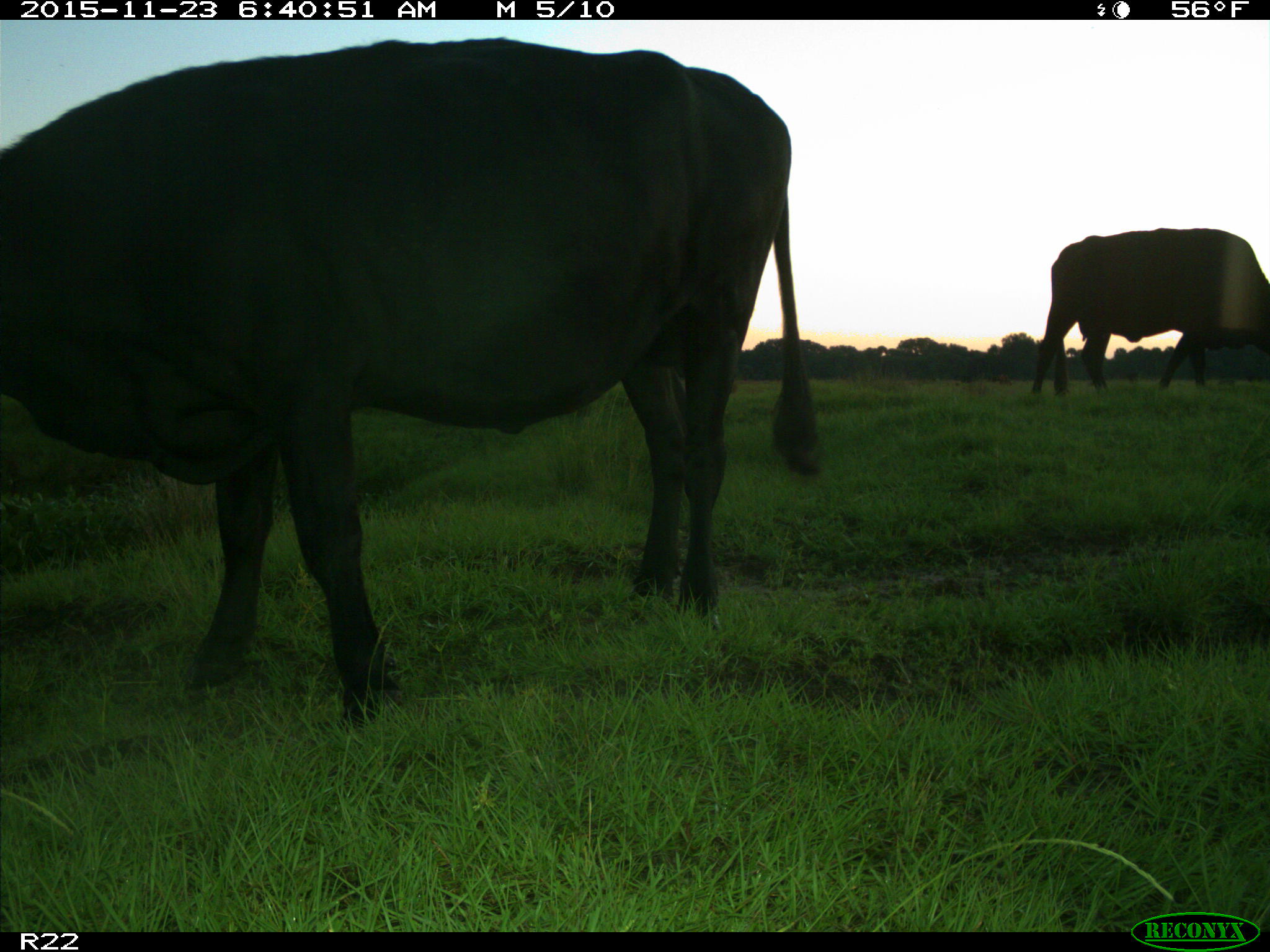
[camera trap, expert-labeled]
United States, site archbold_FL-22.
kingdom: Animalia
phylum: Chordata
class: Mammalia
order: Artiodactyla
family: Bovidae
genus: Bos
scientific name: Bos taurus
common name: domestic cow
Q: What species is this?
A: Bos taurus (domestic cow).